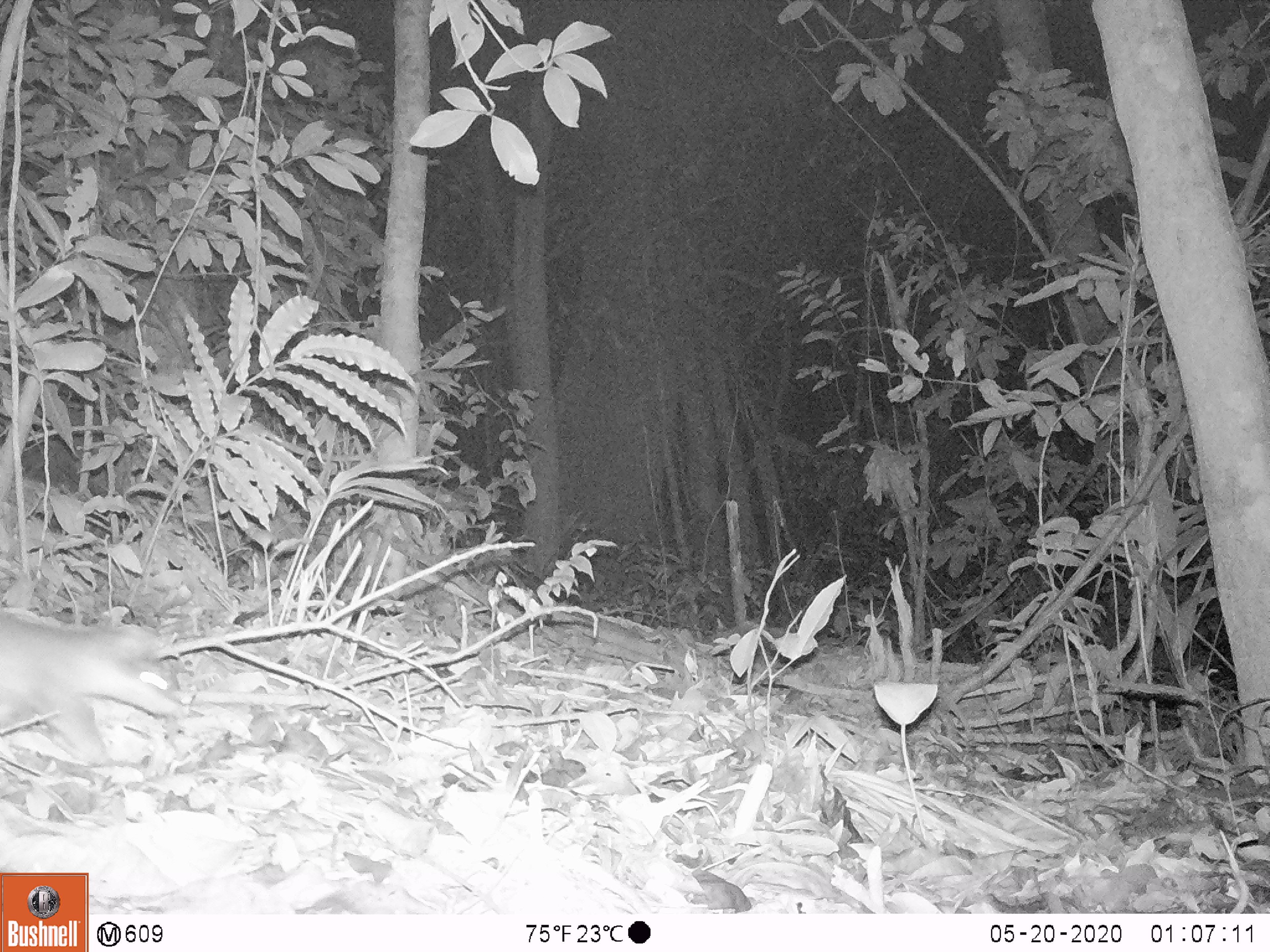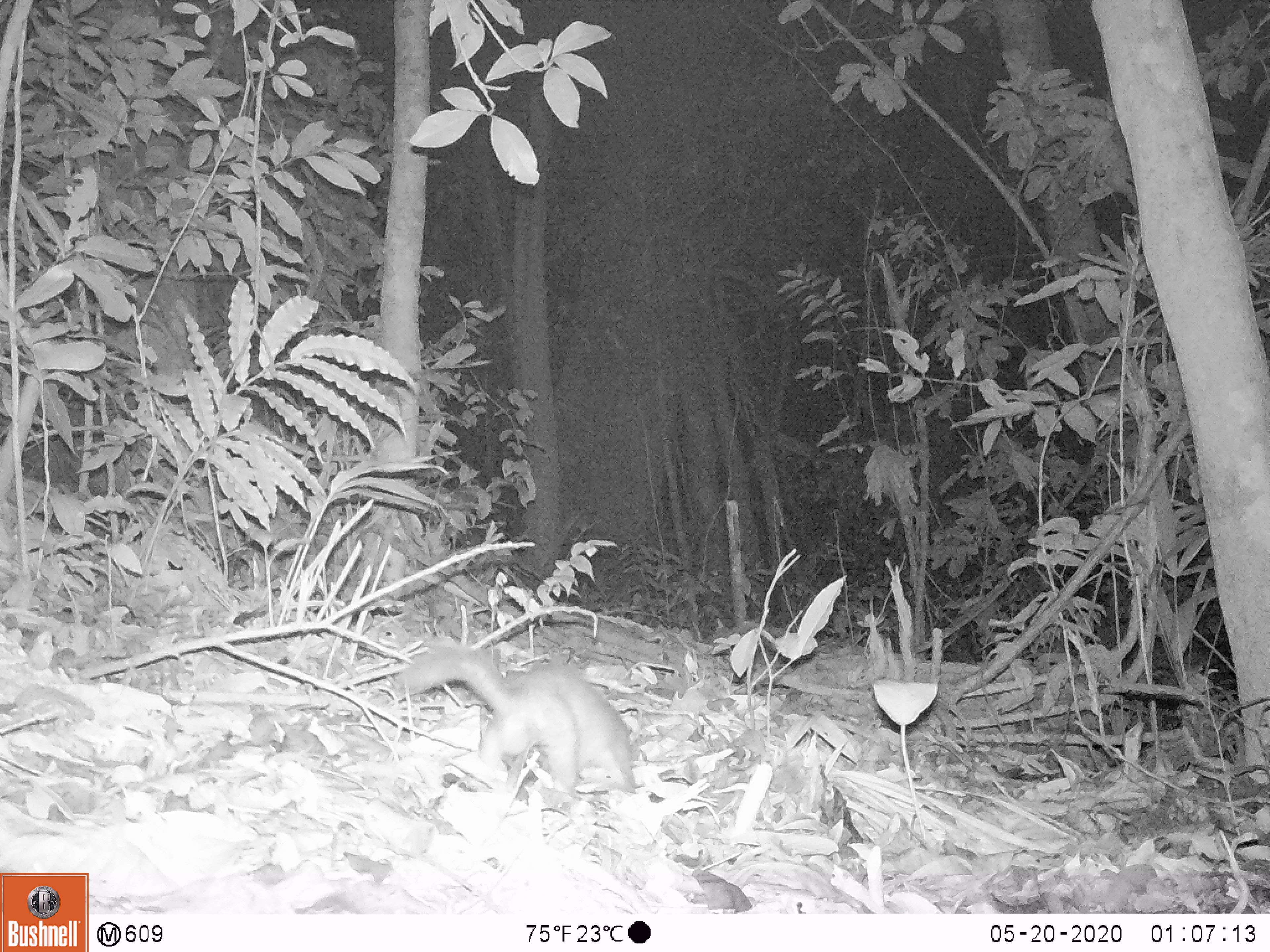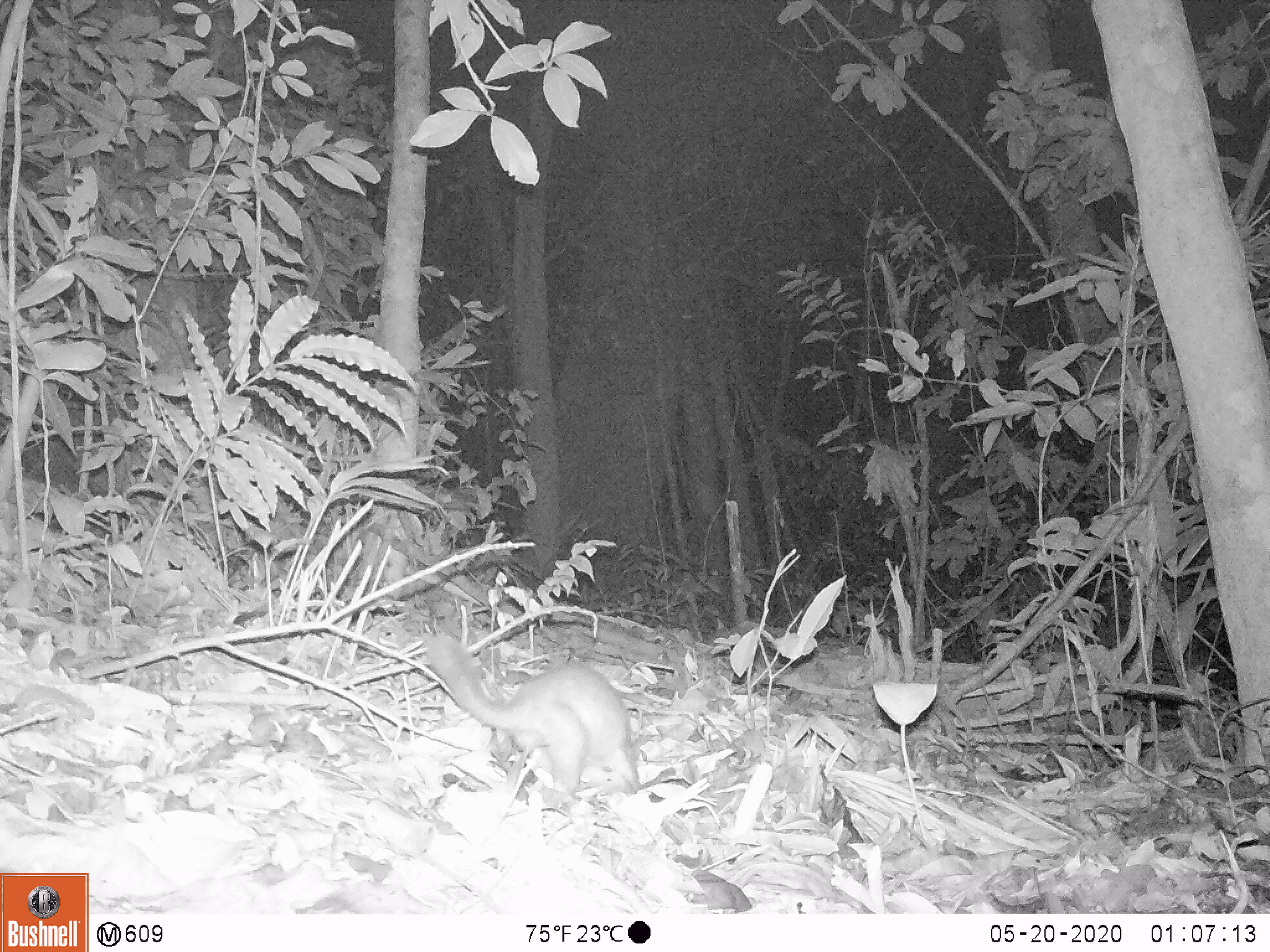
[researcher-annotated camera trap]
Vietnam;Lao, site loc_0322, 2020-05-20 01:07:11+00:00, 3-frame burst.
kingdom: Animalia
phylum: Chordata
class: Mammalia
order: Carnivora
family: Mustelidae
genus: Melogale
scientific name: Melogale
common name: ferret badger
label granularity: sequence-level